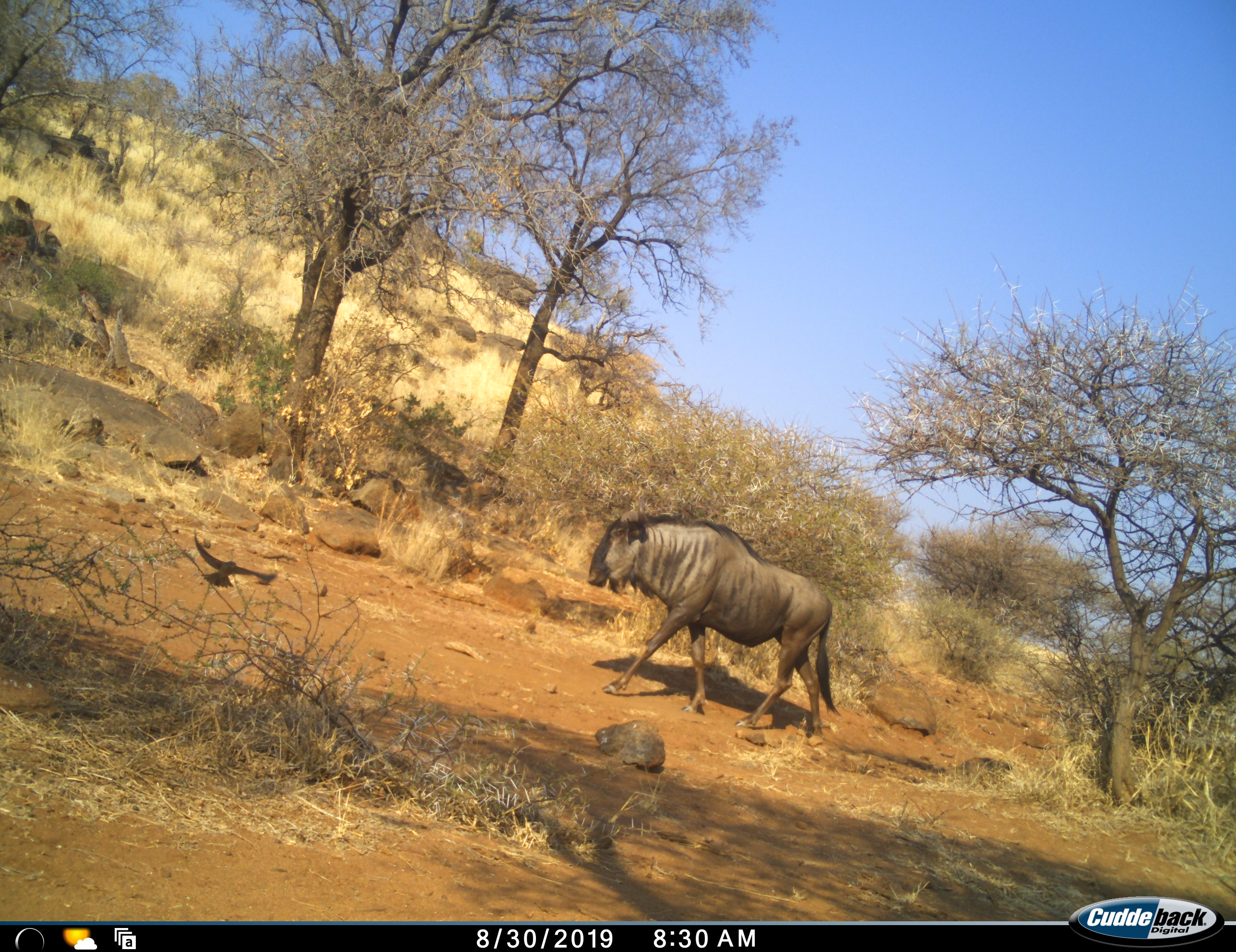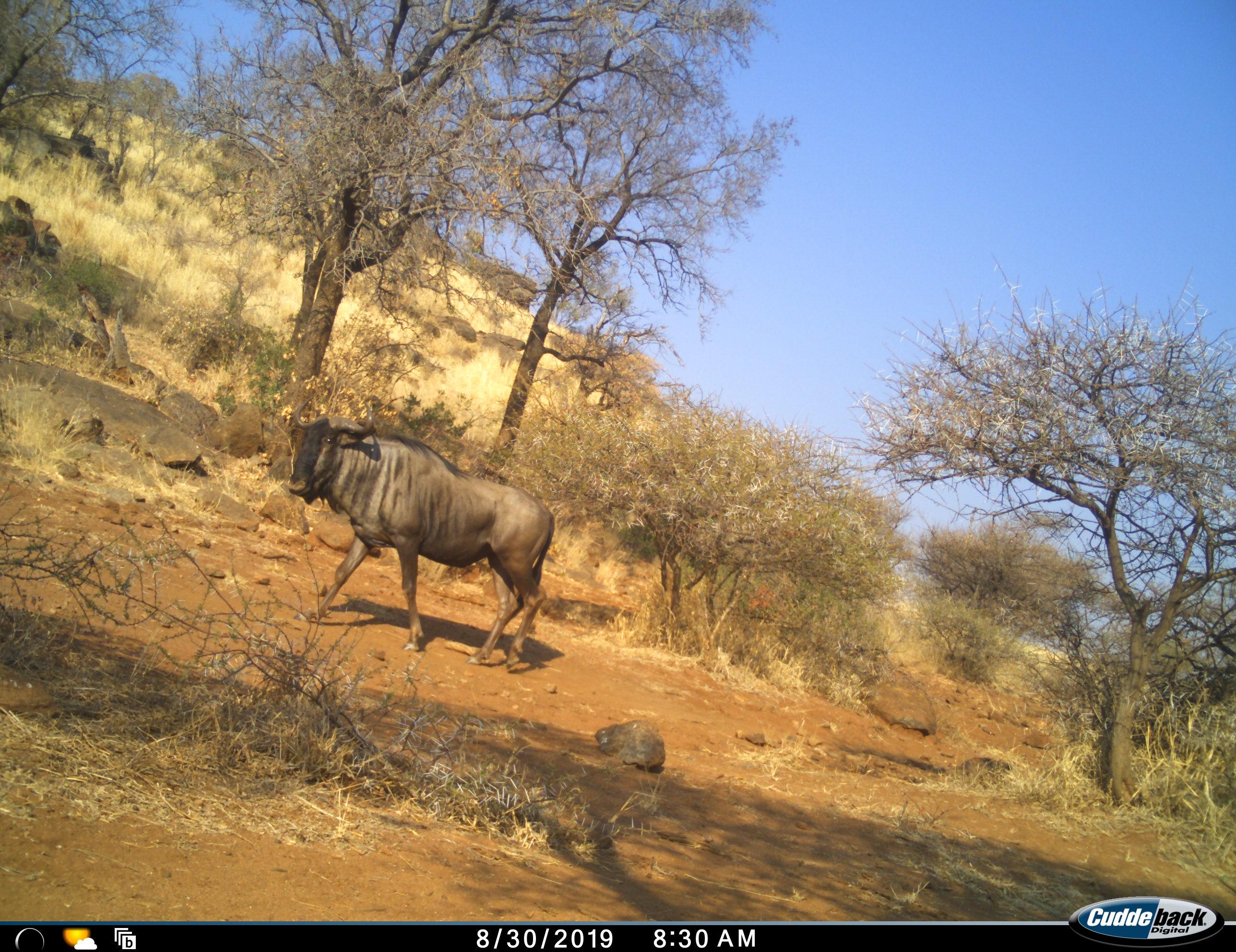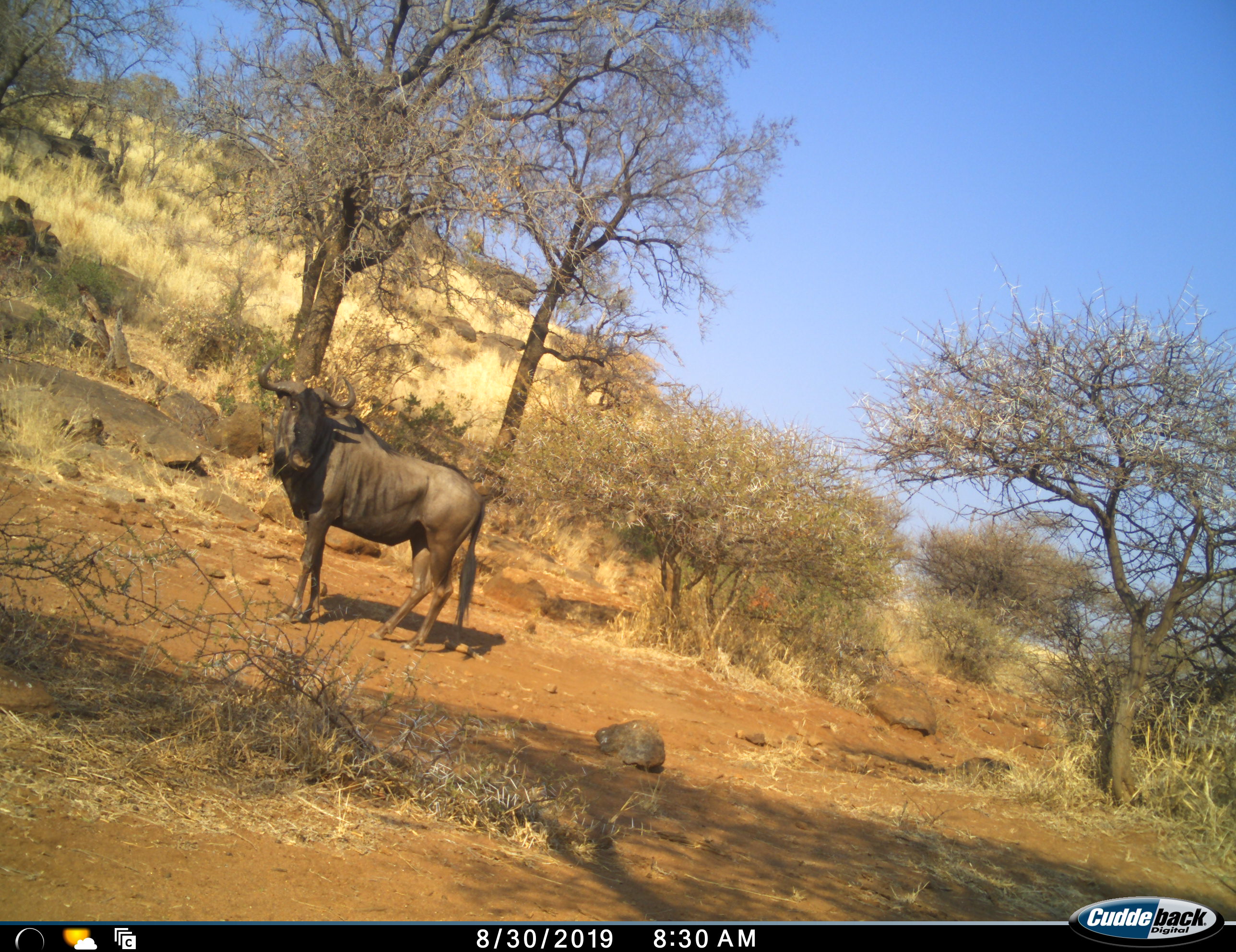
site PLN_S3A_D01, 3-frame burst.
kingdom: Animalia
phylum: Chordata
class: Mammalia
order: Artiodactyla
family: Bovidae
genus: Connochaetes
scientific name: Connochaetes taurinus taurinus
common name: blue wildebeest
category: wildebeestblue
Wildebeestblue (blue wildebeest) (Connochaetes taurinus taurinus), count 1. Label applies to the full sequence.